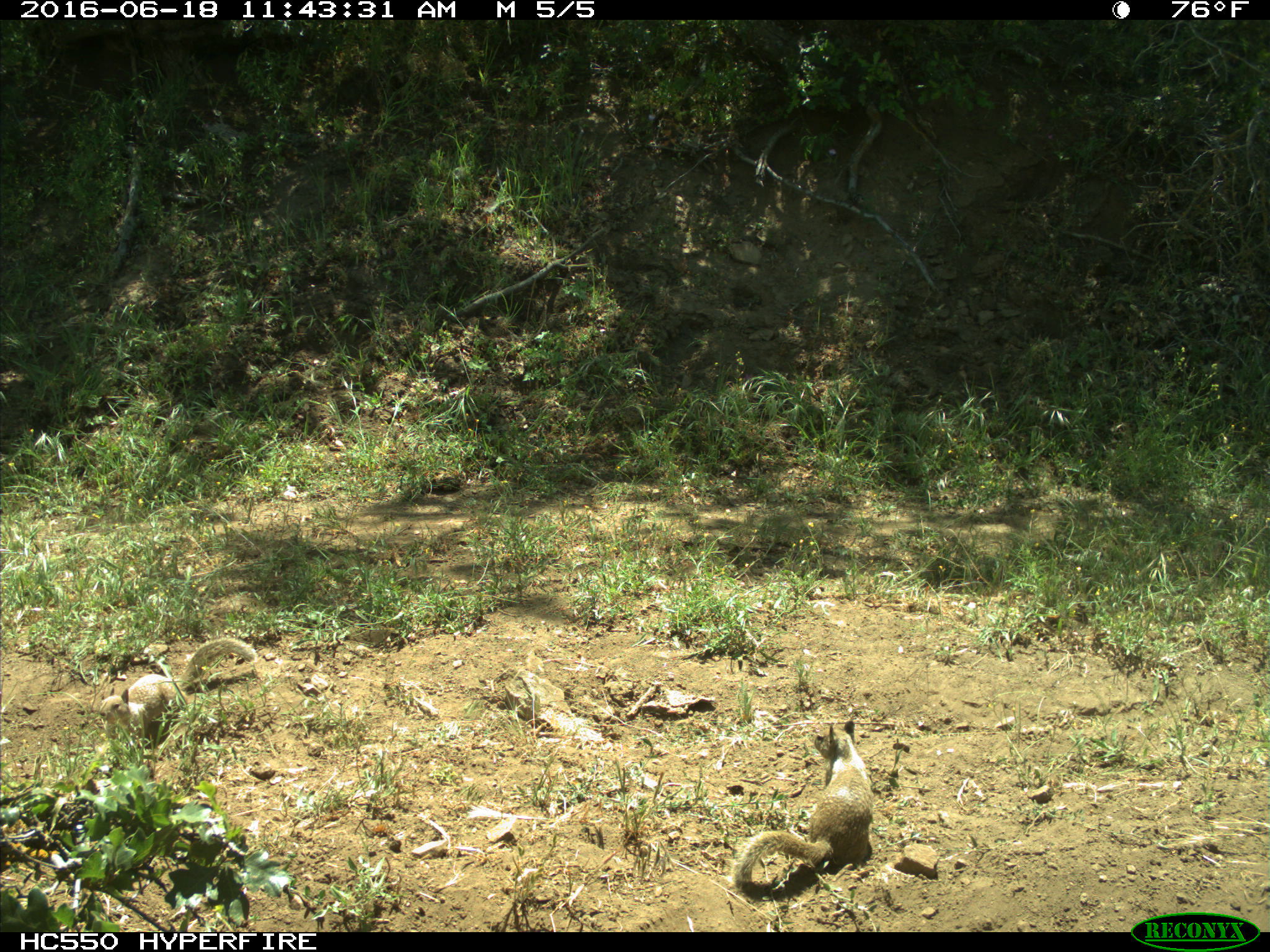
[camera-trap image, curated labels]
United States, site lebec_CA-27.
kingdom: Animalia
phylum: Chordata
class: Mammalia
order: Rodentia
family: Sciuridae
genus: Otospermophilus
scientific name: Otospermophilus beecheyi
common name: california ground squirrel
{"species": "Otospermophilus beecheyi (california ground squirrel)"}